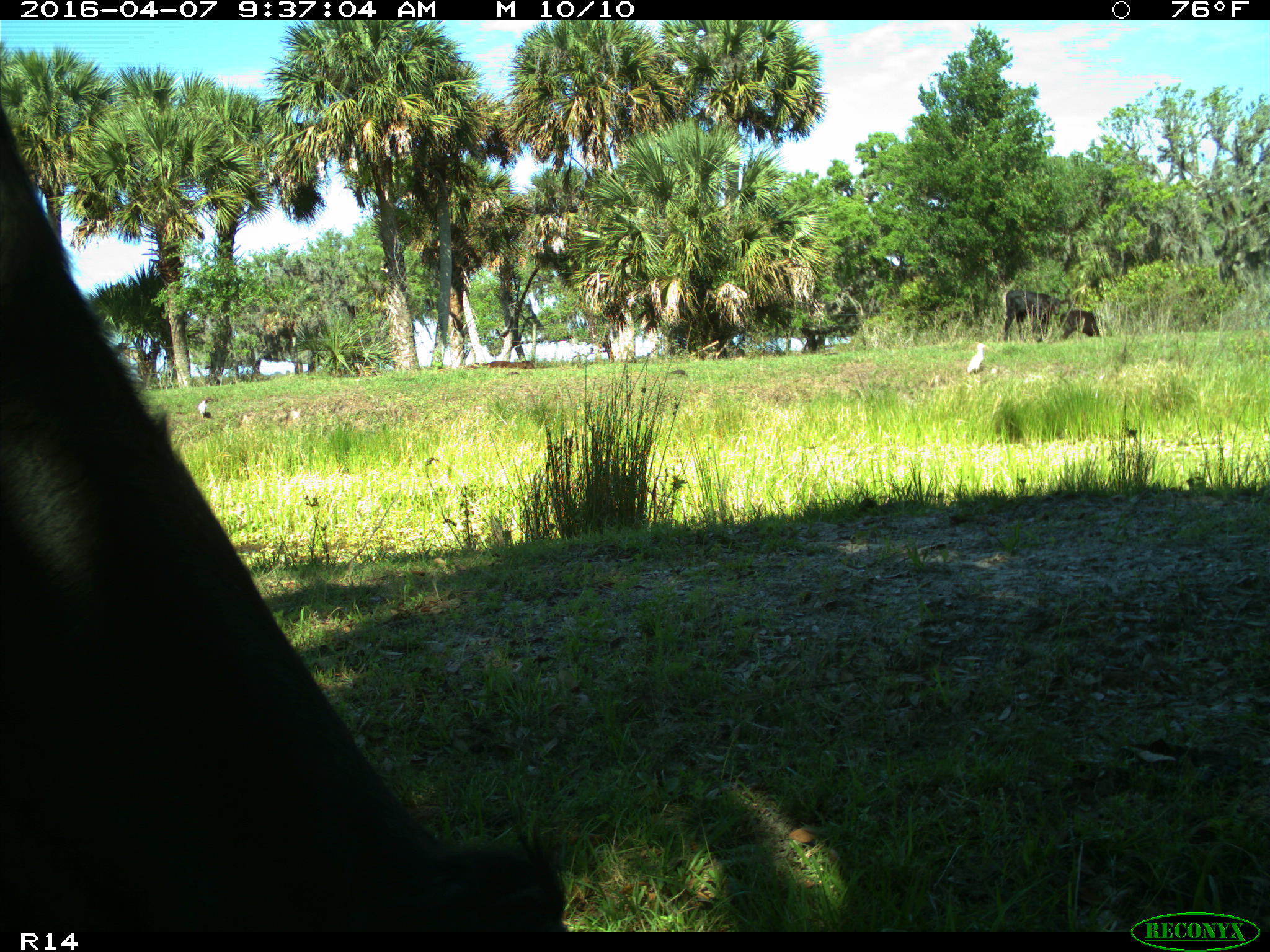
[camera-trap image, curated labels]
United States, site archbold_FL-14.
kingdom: Animalia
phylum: Chordata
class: Mammalia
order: Artiodactyla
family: Bovidae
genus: Bos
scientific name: Bos taurus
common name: domestic cow